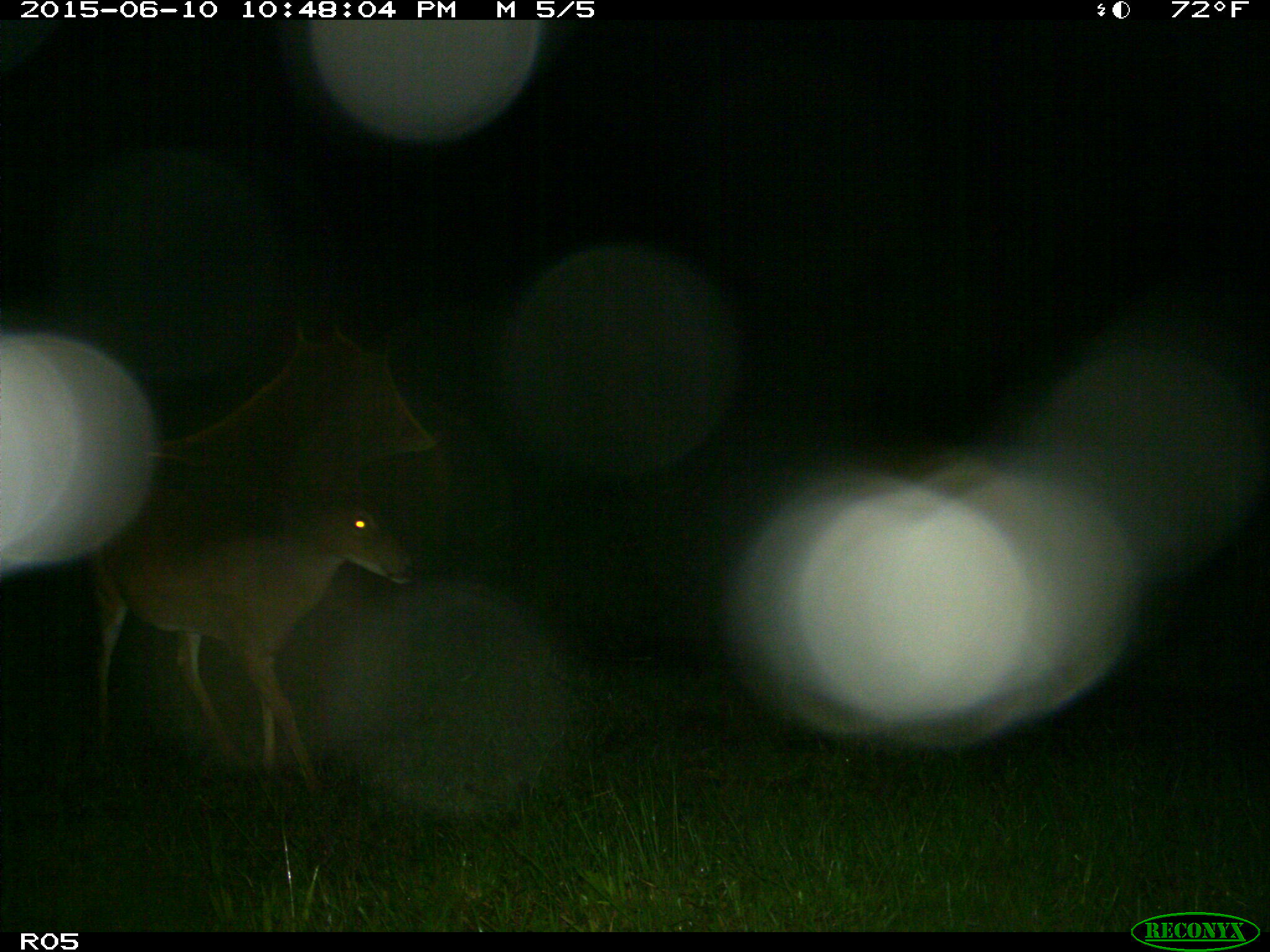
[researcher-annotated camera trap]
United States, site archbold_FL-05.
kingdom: Animalia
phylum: Chordata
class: Mammalia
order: Artiodactyla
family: Cervidae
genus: Odocoileus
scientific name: Odocoileus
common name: deer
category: unidentified deer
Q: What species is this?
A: Unidentified deer (deer) (Odocoileus).